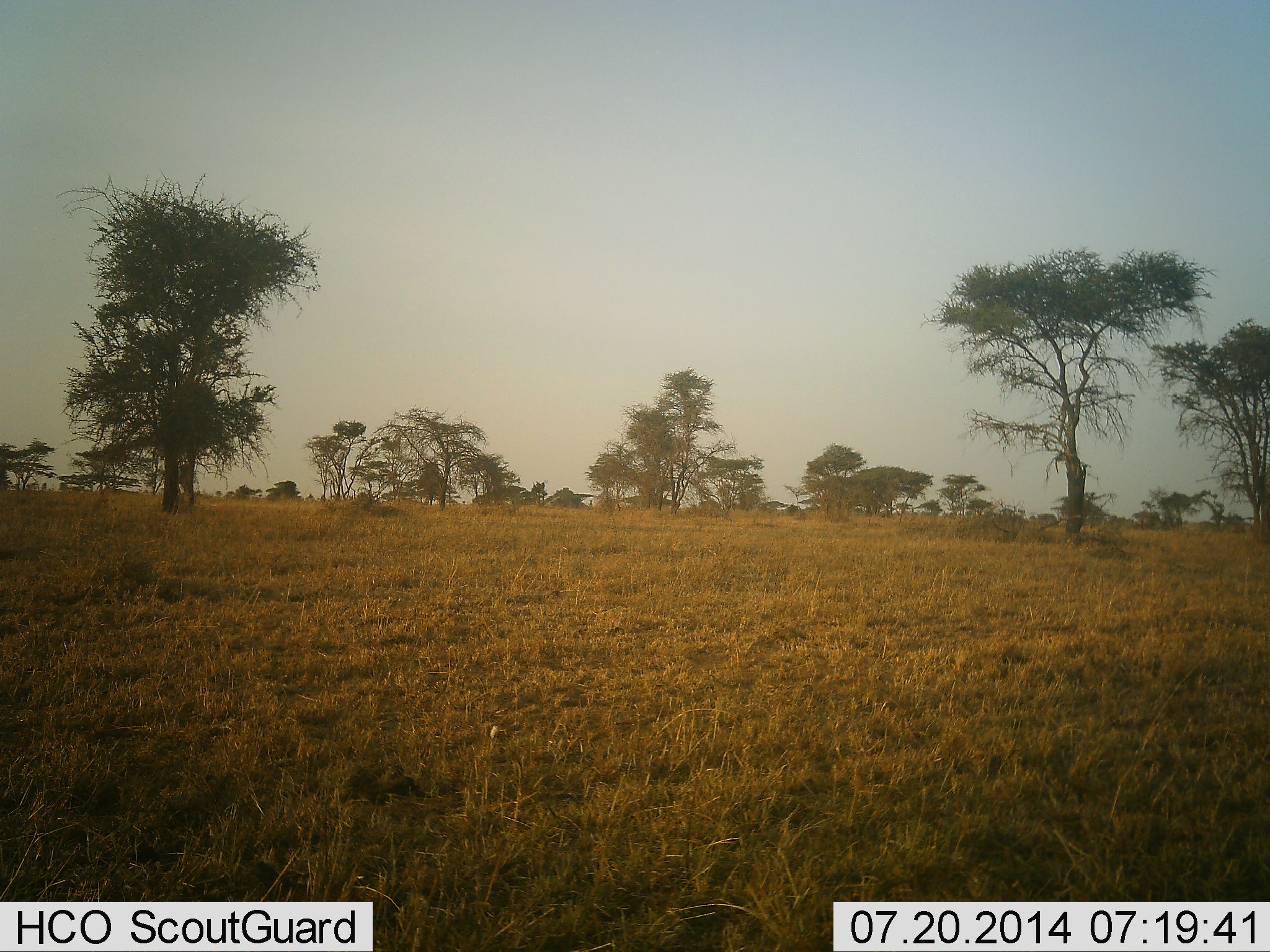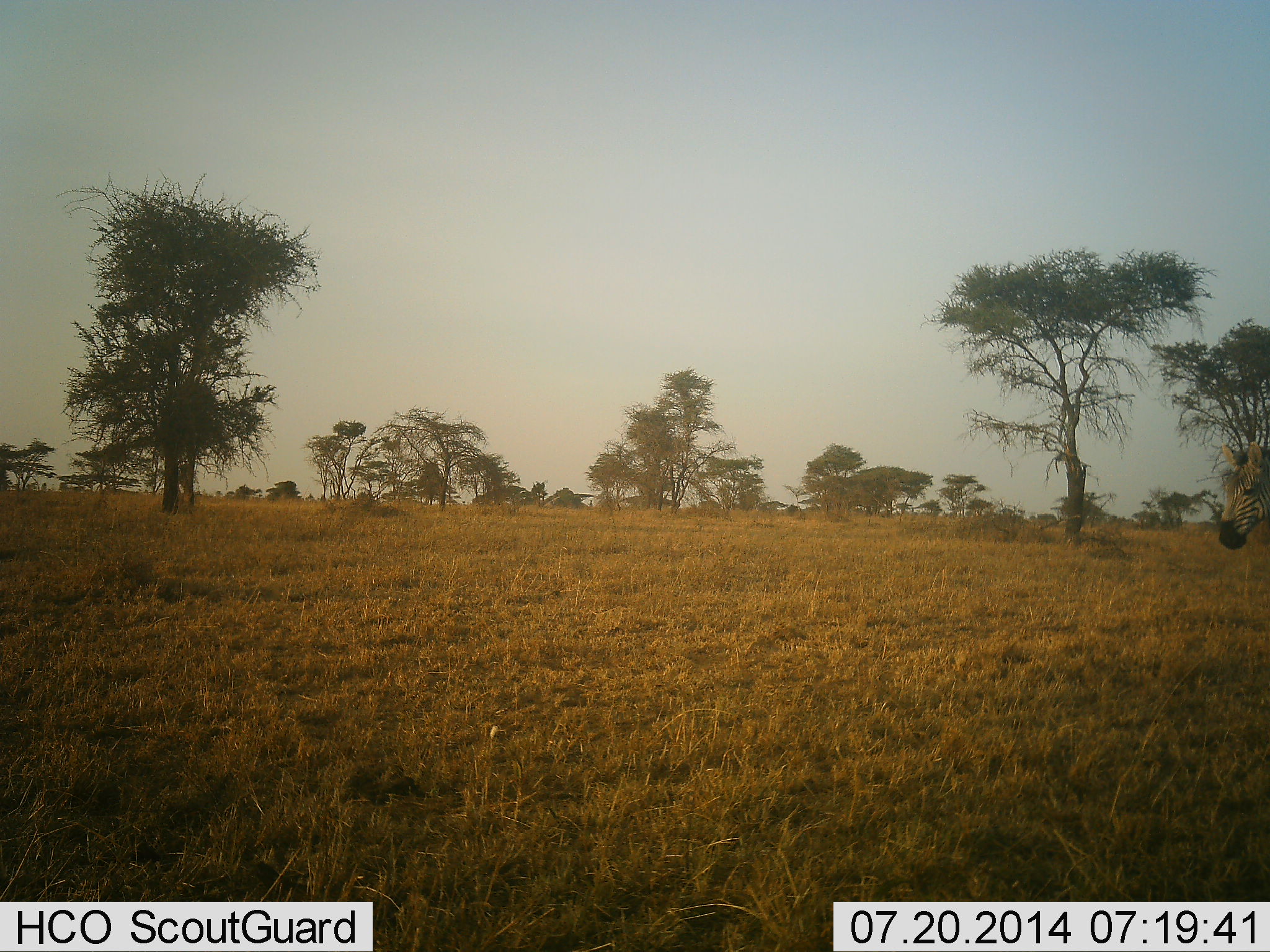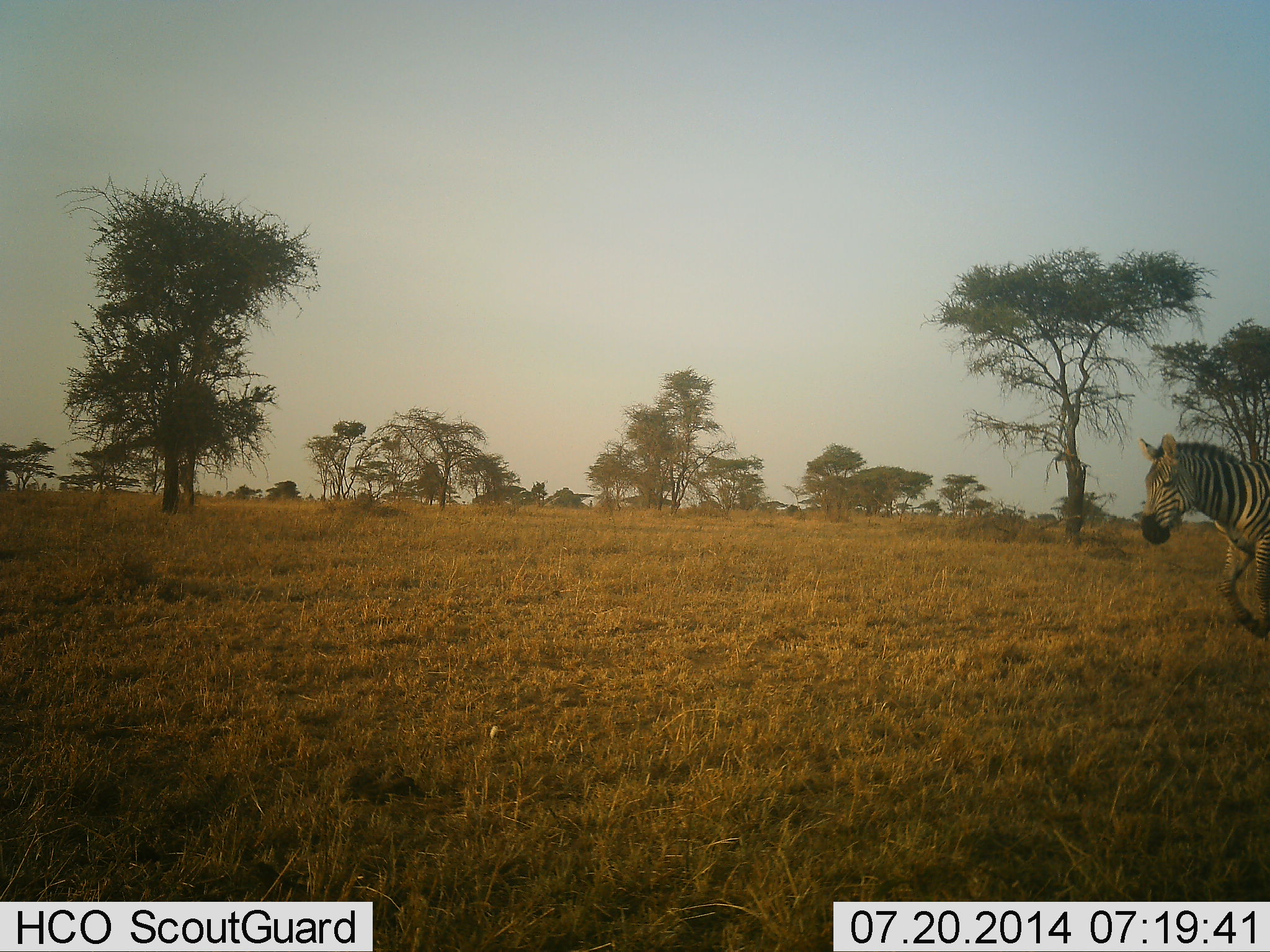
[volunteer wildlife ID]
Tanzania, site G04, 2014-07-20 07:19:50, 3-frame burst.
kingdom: Animalia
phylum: Chordata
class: Mammalia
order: Perissodactyla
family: Equidae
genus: Equus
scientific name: Equus quagga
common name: plains zebra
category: zebra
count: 1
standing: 0%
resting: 0%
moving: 100%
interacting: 0%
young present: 0%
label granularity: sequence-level